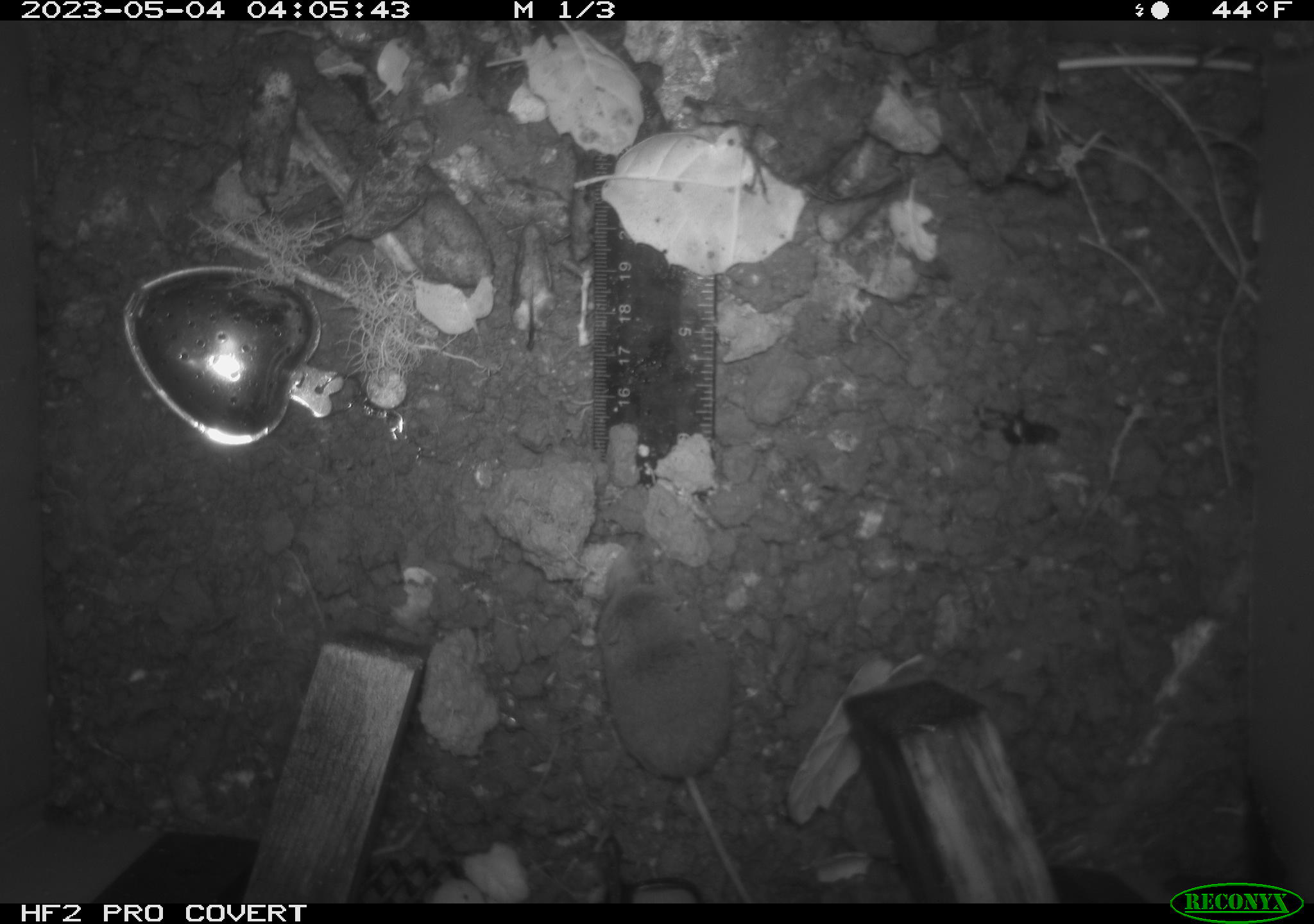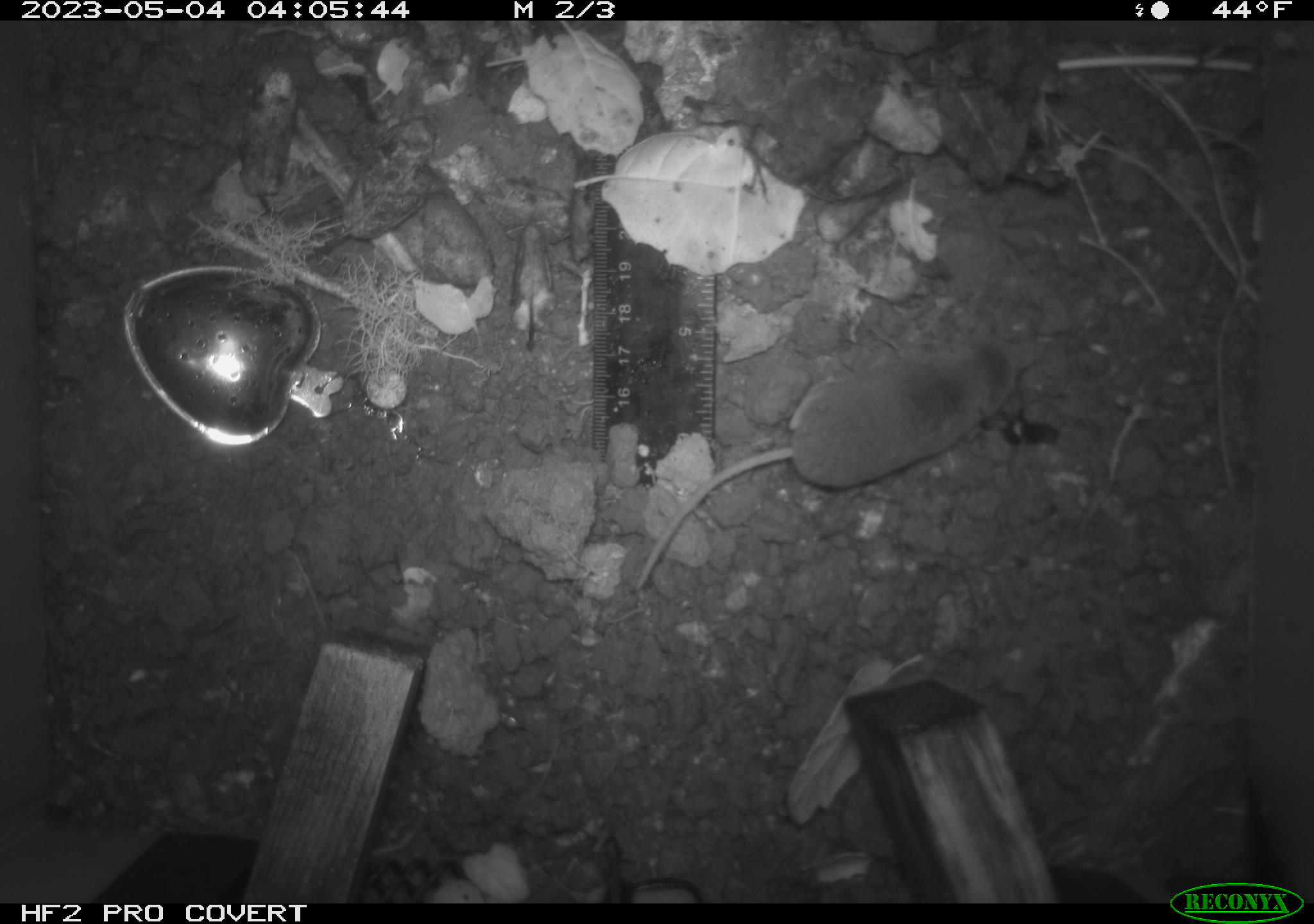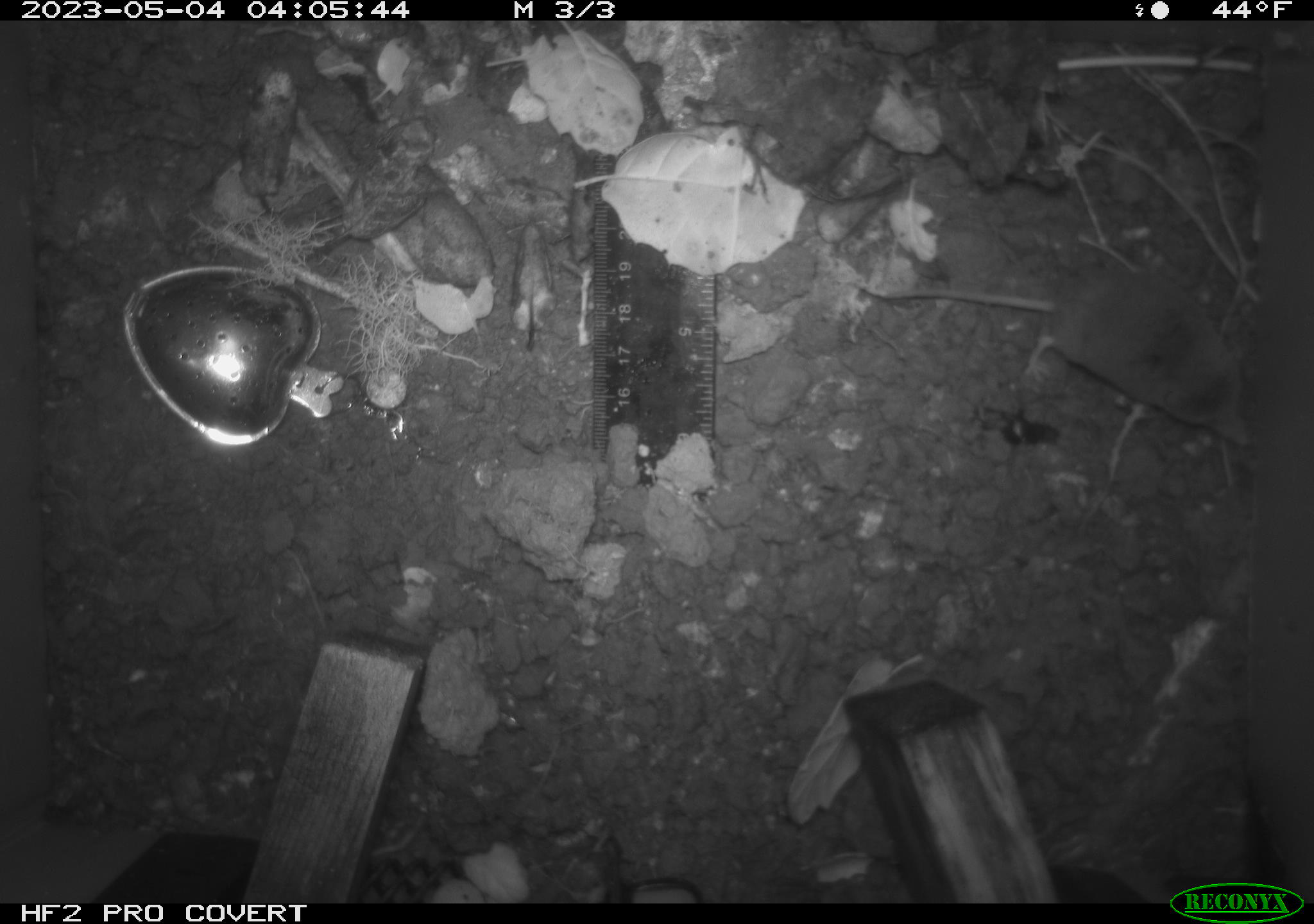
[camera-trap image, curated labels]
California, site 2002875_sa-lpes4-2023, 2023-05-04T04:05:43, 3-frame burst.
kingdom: Animalia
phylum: Chordata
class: Mammalia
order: Eulipotyphla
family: Soricidae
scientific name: Soricidae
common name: shrews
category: soricidae family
Soricidae family (shrews) (Soricidae).